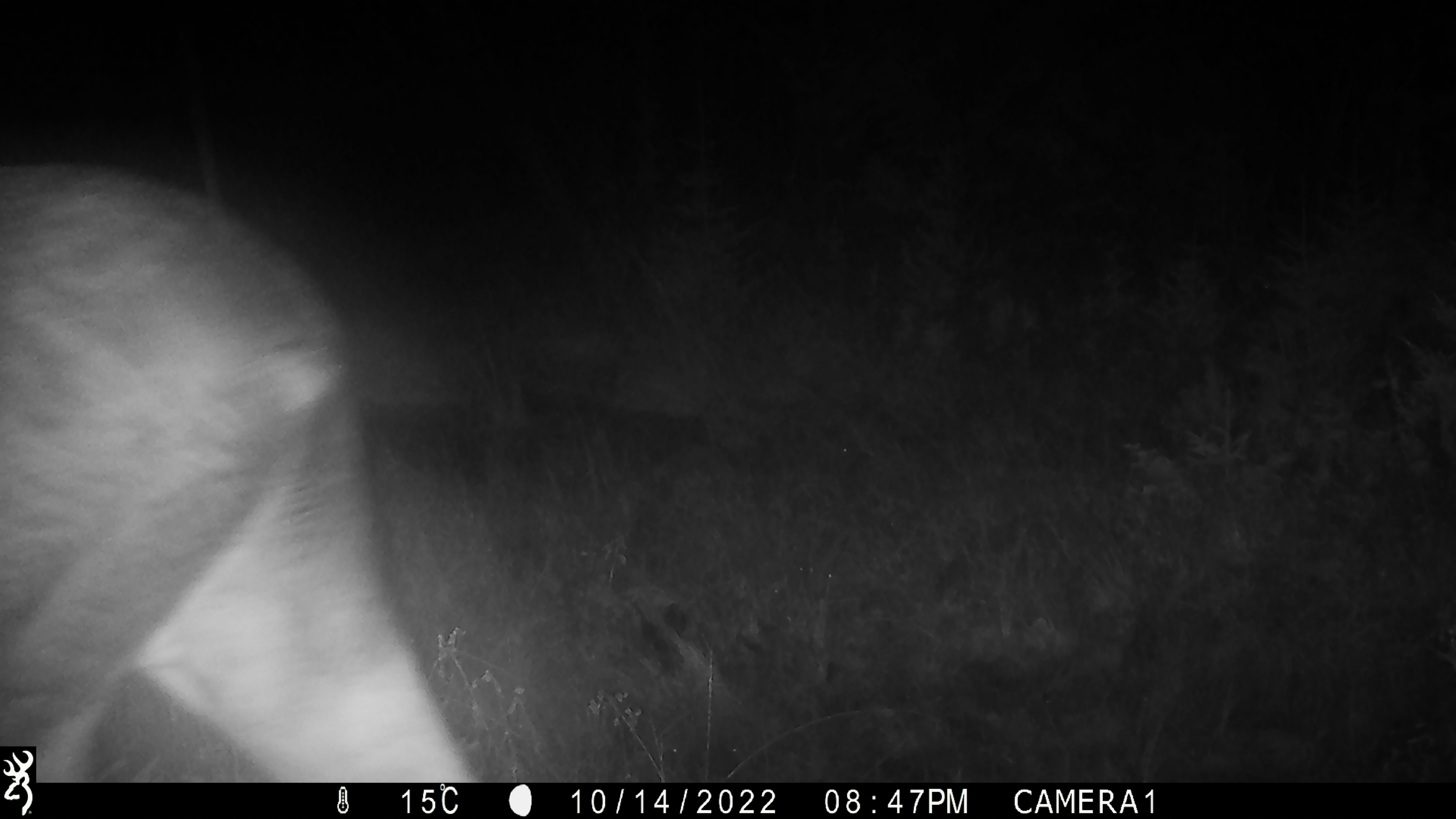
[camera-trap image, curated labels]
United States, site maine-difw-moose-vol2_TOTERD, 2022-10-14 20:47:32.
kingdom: Animalia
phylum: Chordata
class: Mammalia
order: Artiodactyla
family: Cervidae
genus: Alces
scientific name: Alces alces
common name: moose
Moose (Alces alces).